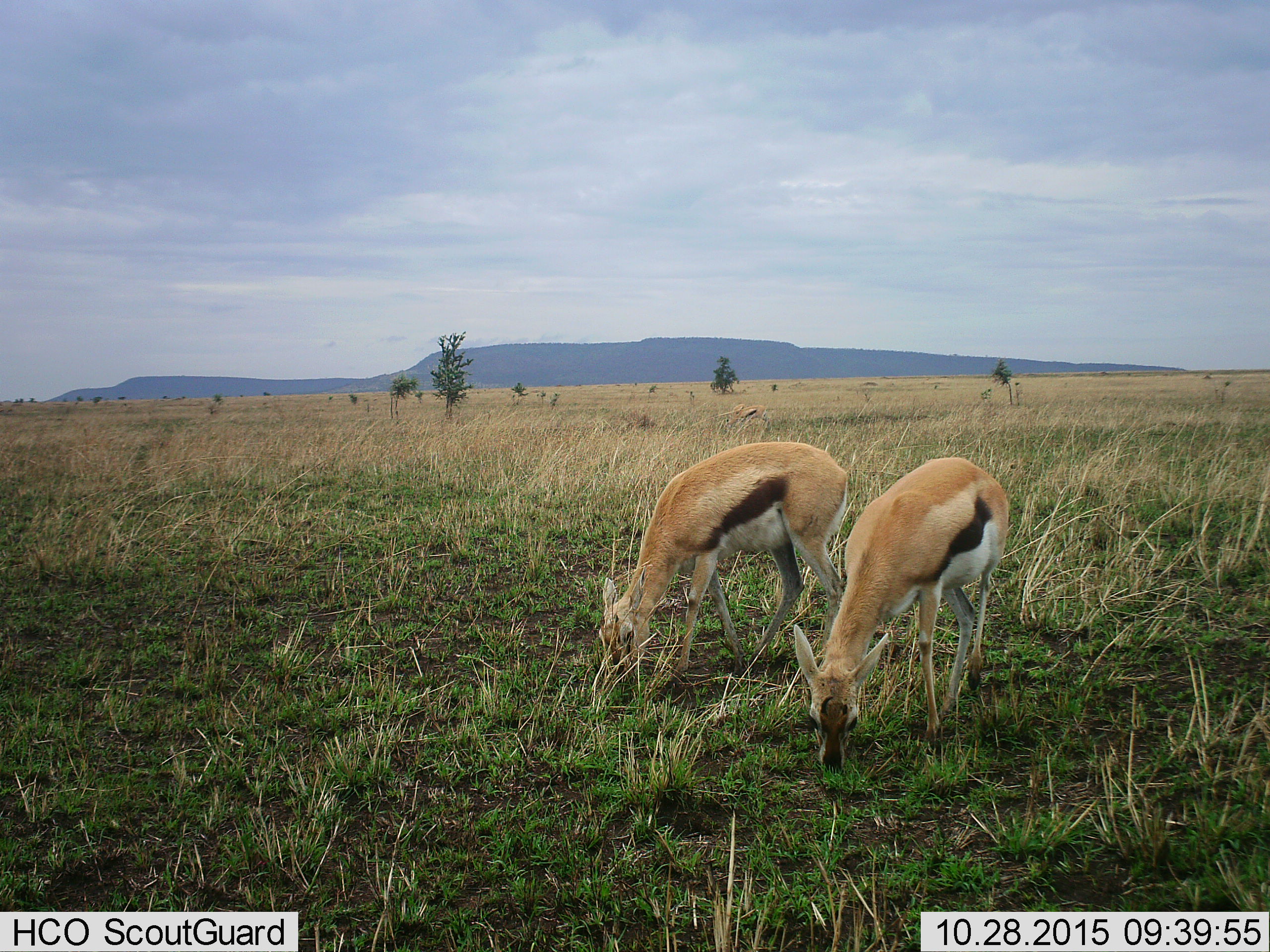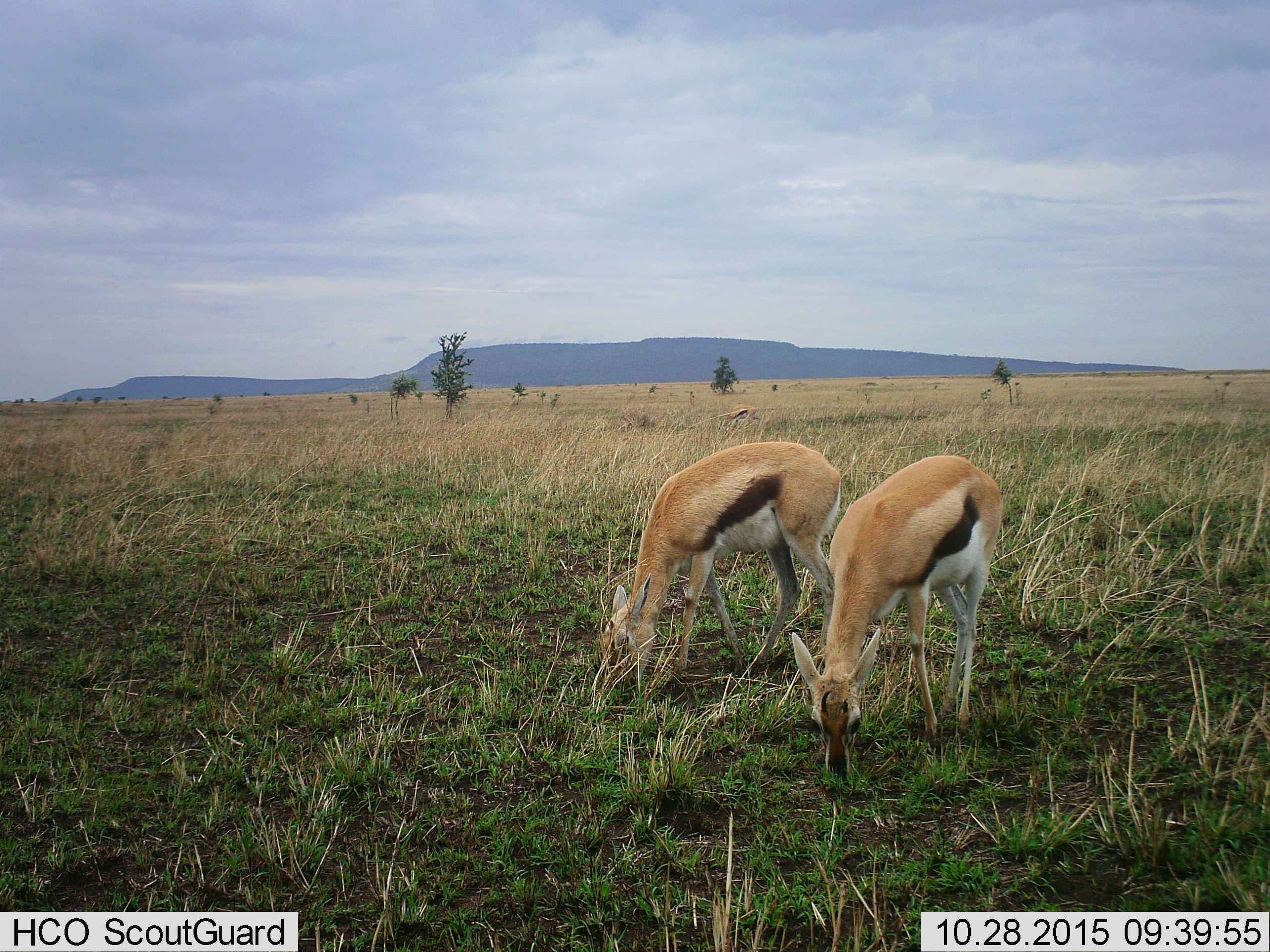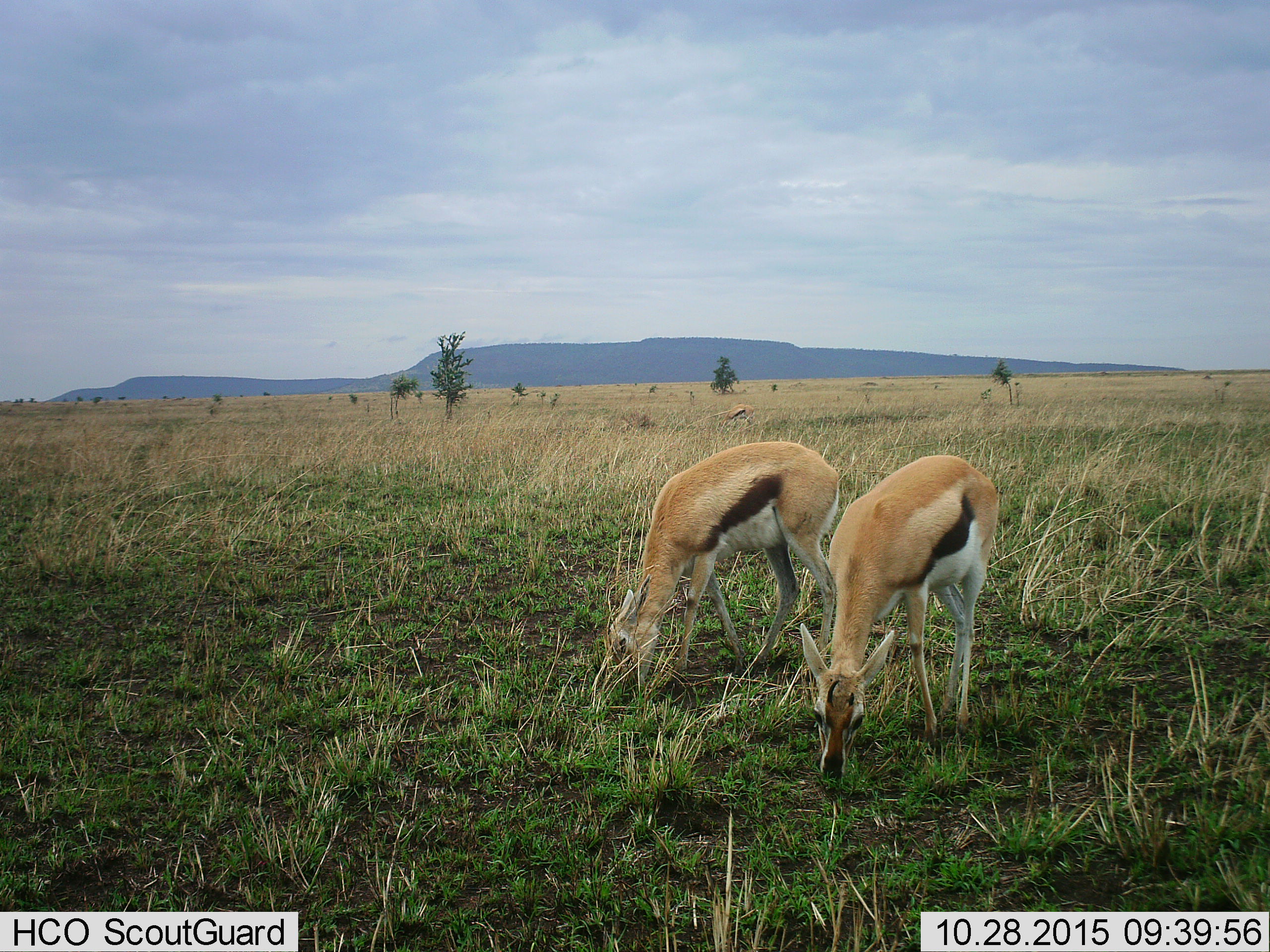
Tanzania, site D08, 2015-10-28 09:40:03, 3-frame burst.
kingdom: Animalia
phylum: Chordata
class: Mammalia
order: Artiodactyla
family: Bovidae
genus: Eudorcas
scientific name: Eudorcas thomsonii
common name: thomson's gazelle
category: gazellethomsons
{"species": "gazellethomsons (thomson's gazelle) (Eudorcas thomsonii)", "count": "3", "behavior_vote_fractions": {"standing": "15%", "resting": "0%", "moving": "10%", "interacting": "0%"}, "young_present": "15%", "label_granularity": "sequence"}